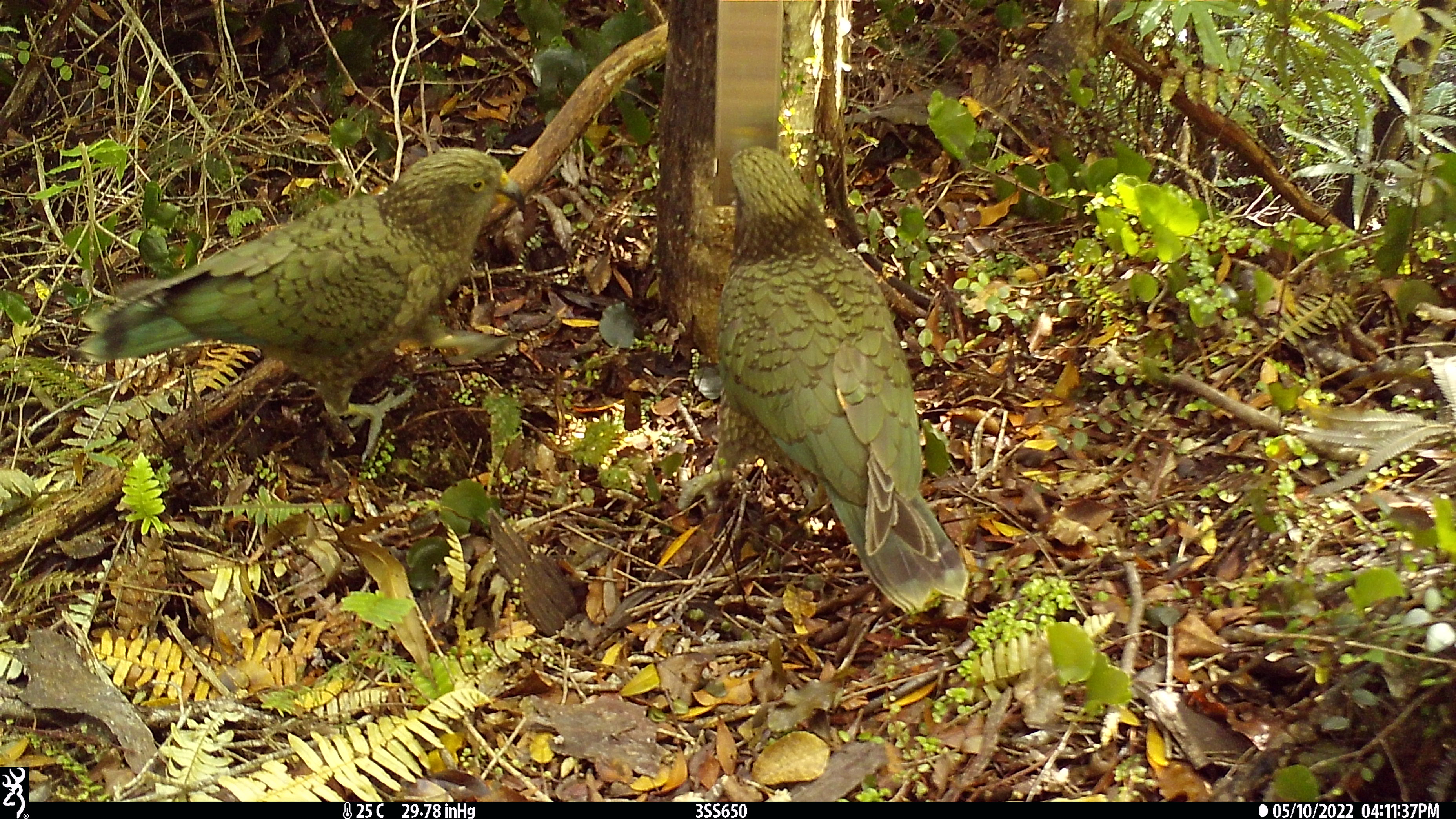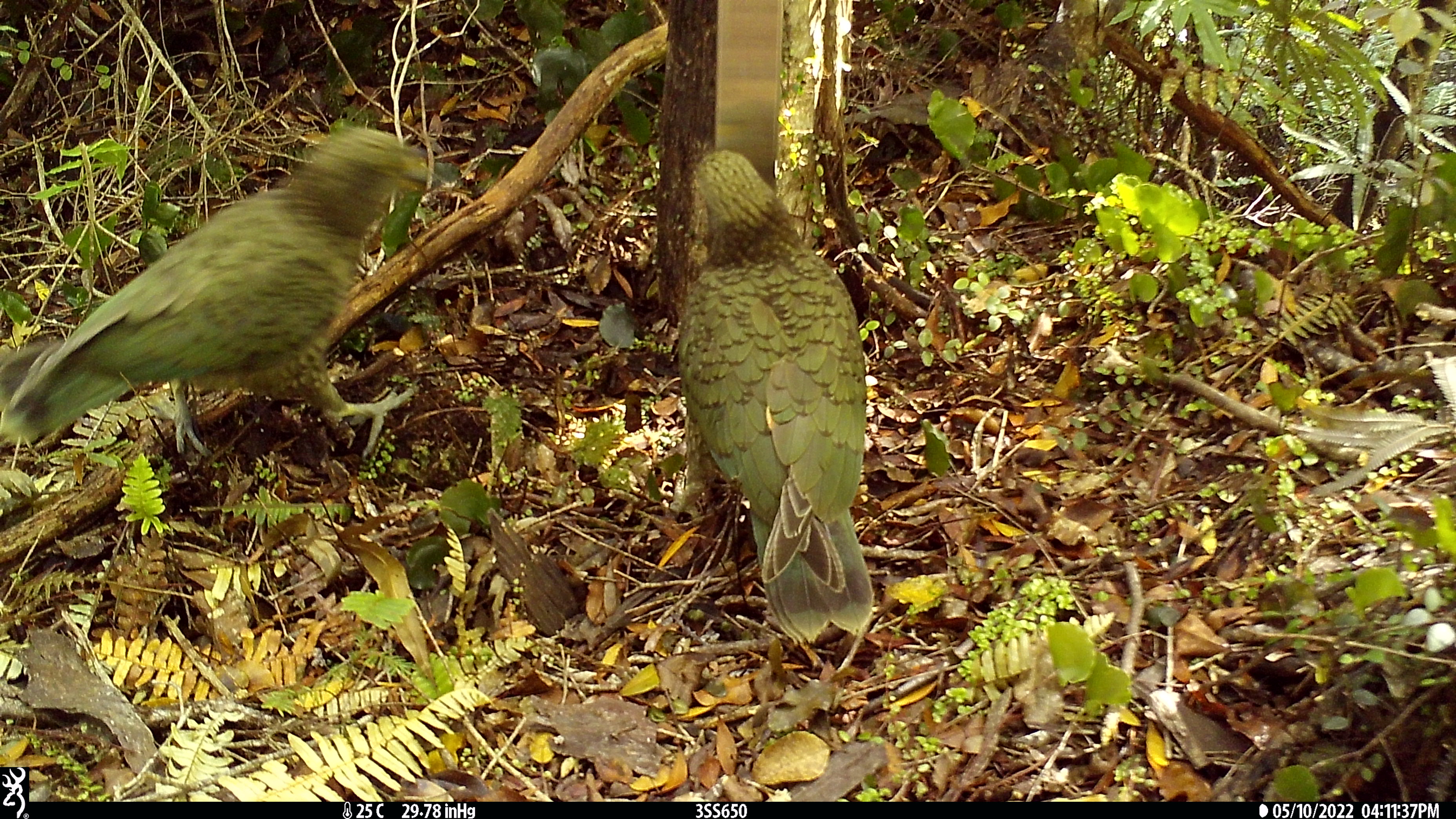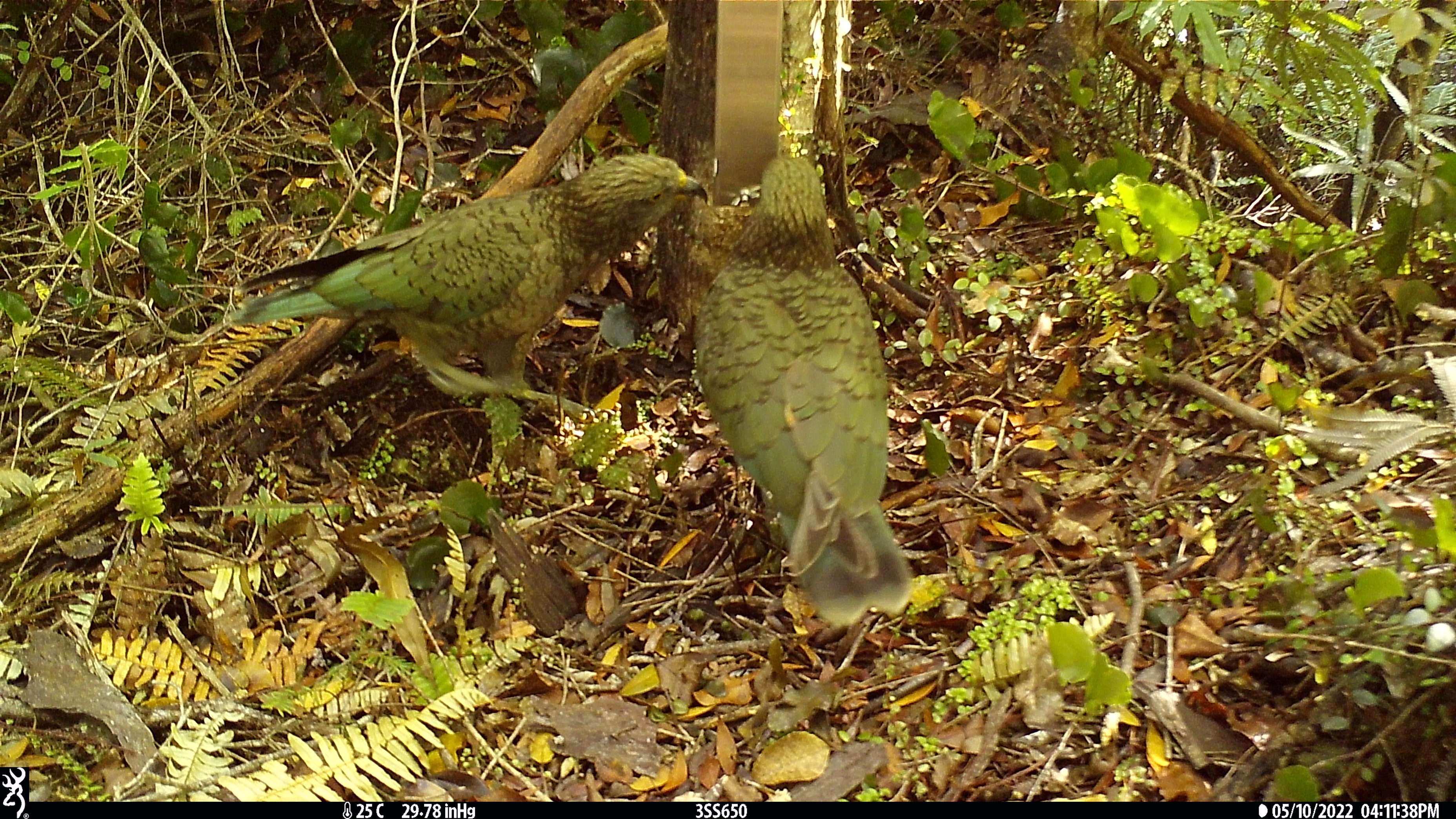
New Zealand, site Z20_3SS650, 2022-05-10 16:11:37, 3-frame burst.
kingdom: Animalia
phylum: Chordata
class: Aves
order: Psittaciformes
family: Strigopidae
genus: Nestor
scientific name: Nestor notabilis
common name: kea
Kea (Nestor notabilis).